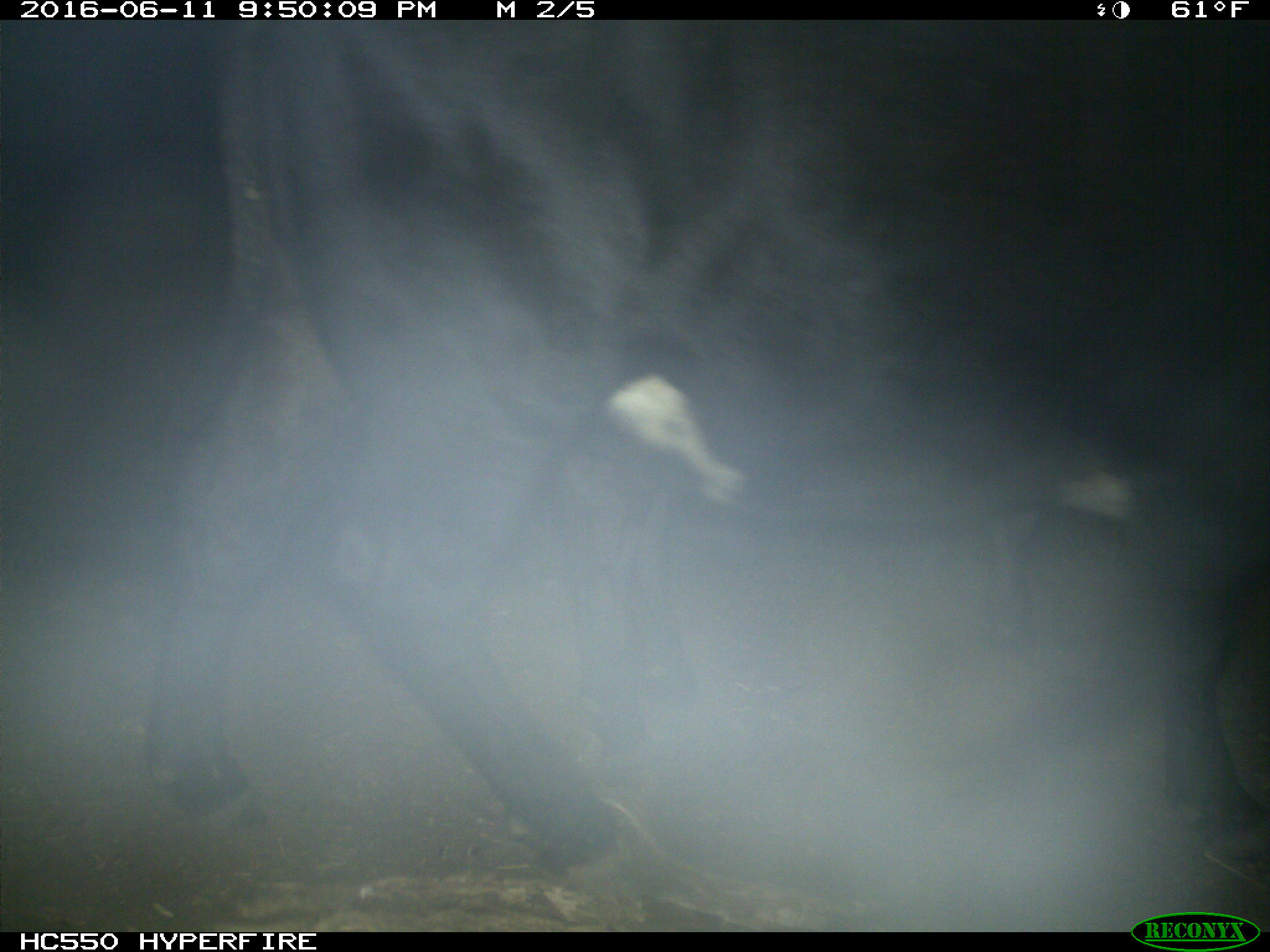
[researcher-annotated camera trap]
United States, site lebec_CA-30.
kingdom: Animalia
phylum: Chordata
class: Mammalia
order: Artiodactyla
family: Bovidae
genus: Bos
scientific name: Bos taurus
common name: domestic cow